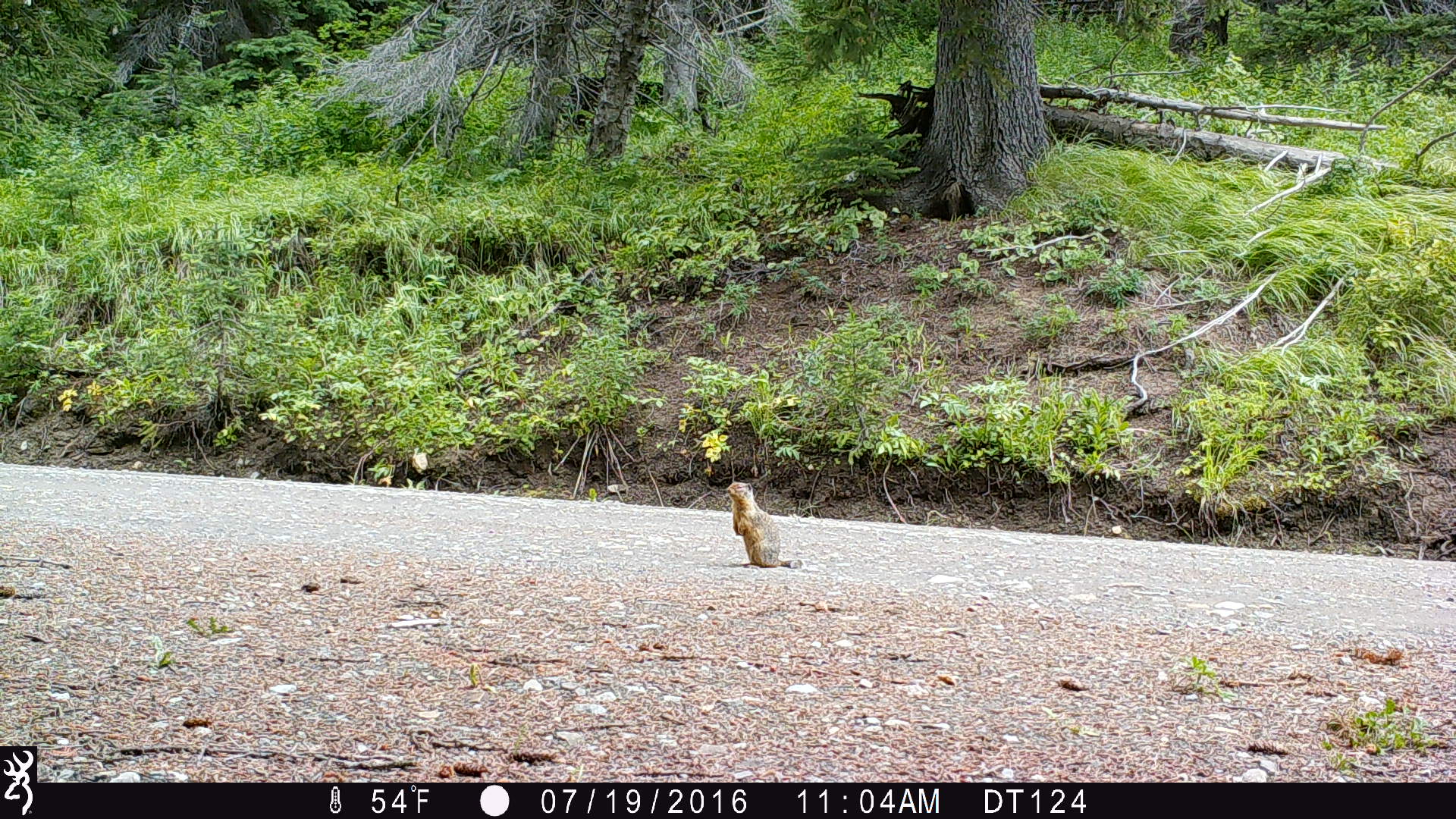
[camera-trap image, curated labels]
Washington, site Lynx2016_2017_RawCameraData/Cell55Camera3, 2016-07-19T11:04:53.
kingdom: Animalia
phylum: Chordata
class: Mammalia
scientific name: Mammalia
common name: small mammal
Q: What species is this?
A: Small mammal (Mammalia).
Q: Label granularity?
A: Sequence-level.